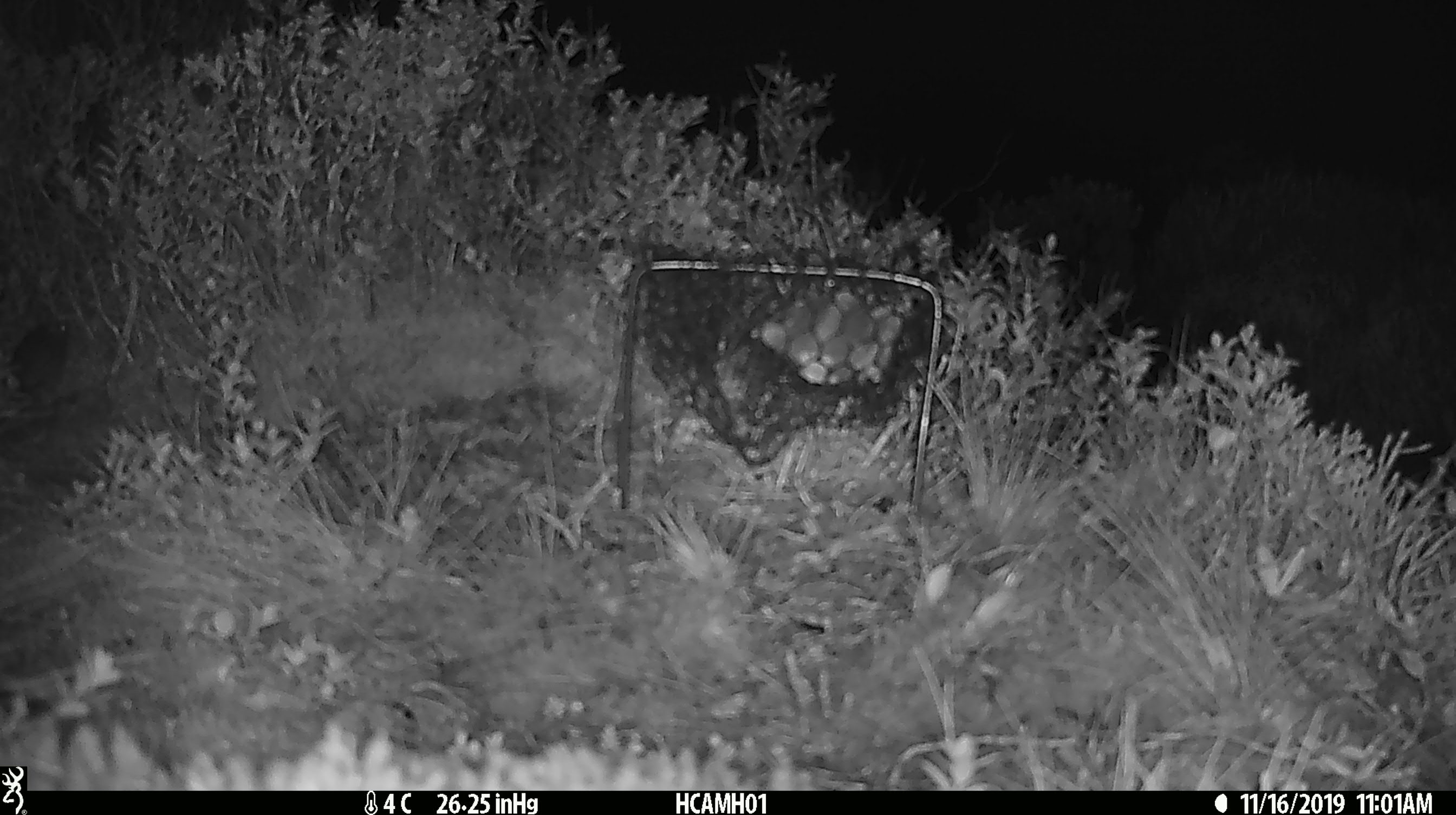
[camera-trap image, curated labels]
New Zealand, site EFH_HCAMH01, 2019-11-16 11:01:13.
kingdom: Animalia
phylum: Chordata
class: Mammalia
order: Rodentia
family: Muridae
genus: Mus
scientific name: Mus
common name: mouse